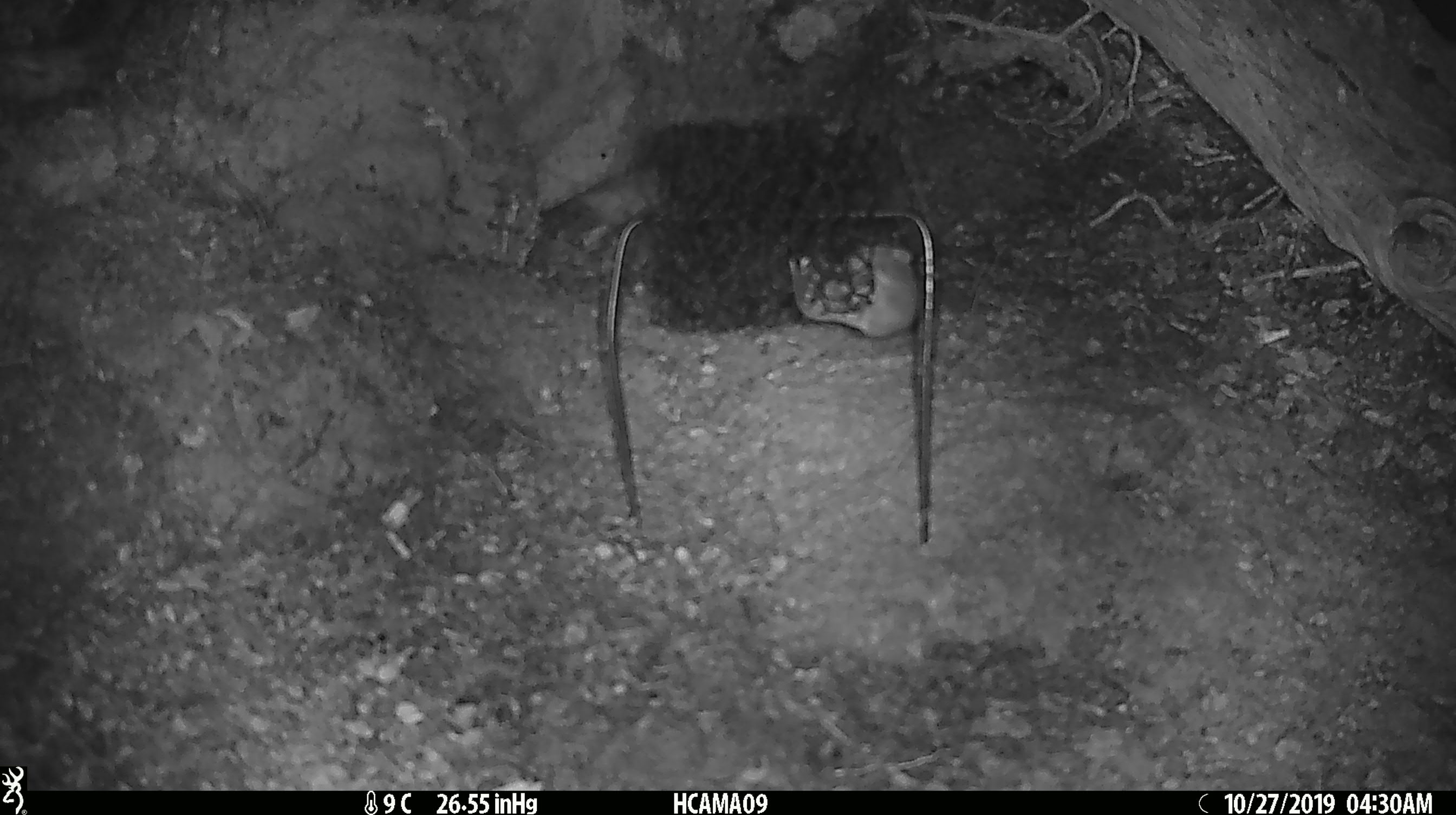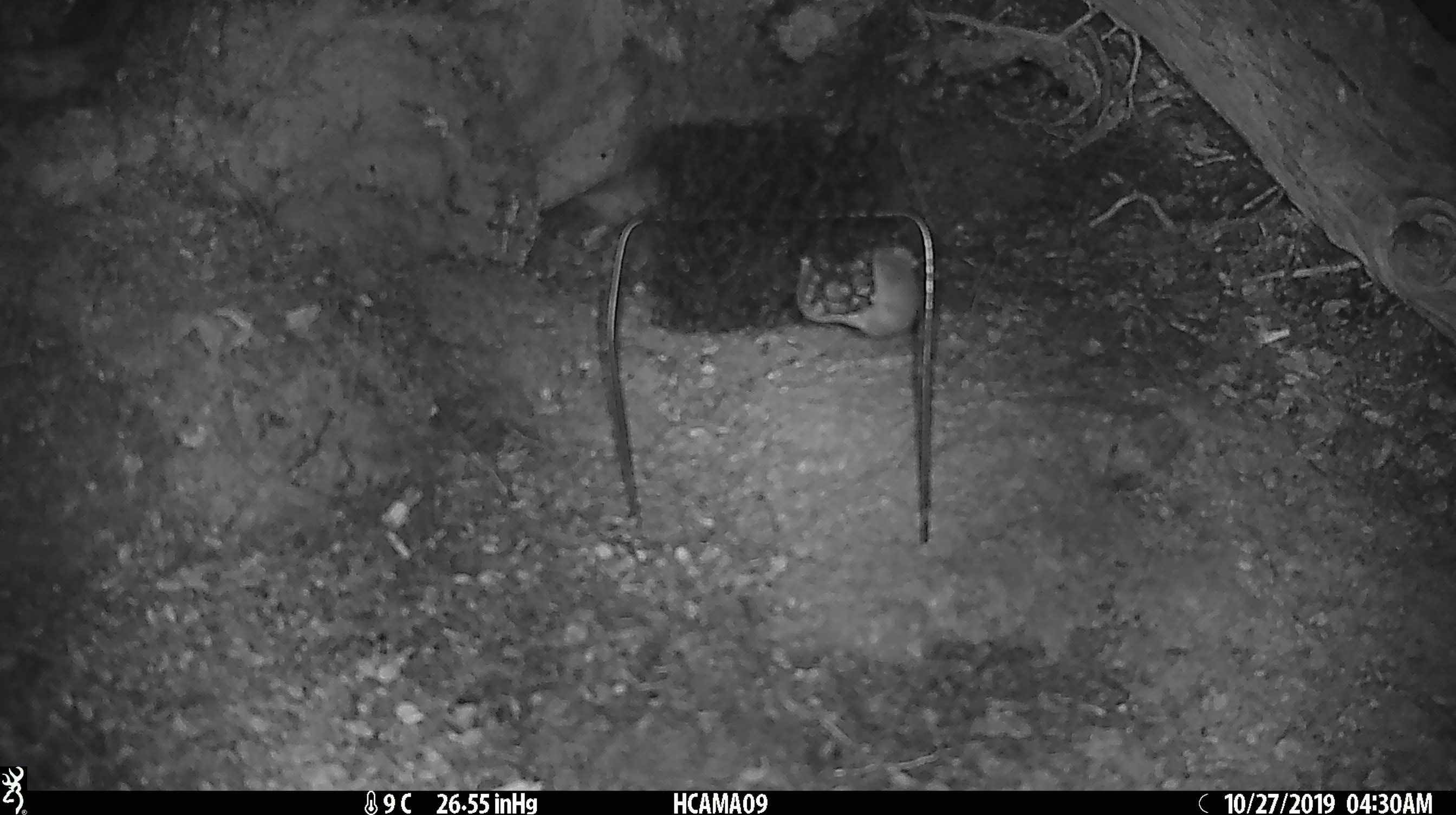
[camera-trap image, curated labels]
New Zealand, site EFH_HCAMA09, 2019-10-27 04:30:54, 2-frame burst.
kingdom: Animalia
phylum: Chordata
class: Mammalia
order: Rodentia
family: Muridae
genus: Mus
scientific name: Mus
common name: mouse